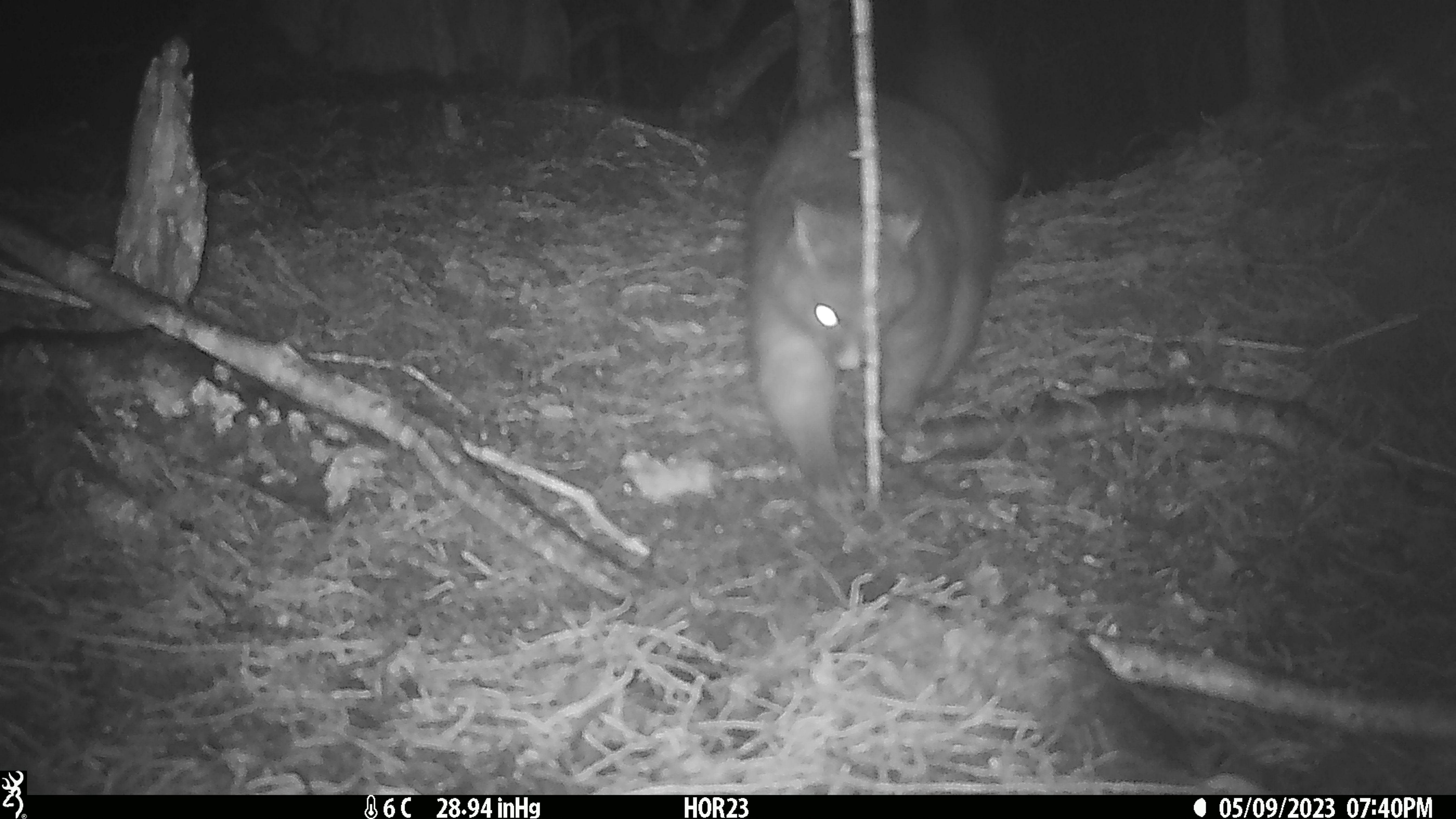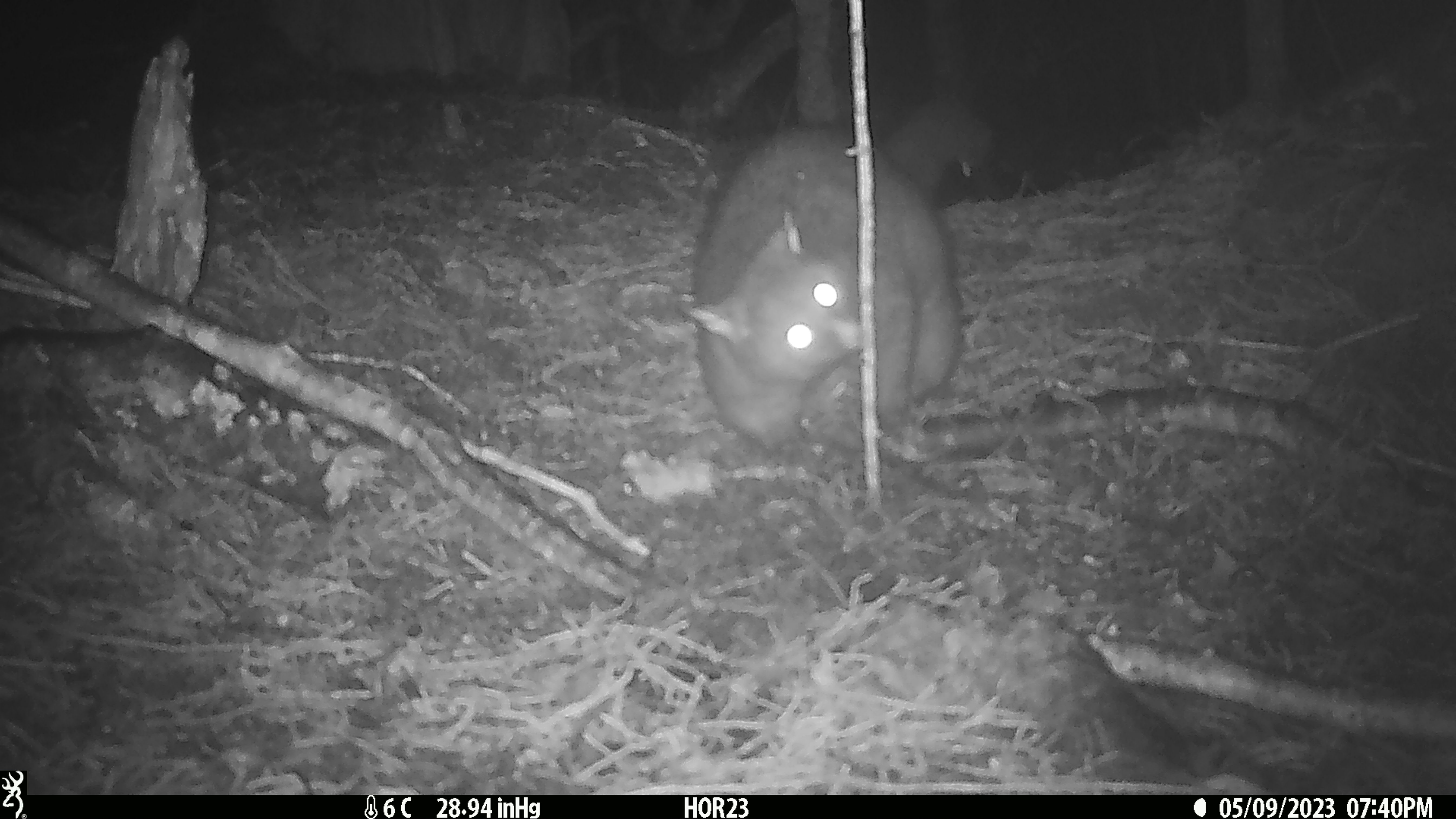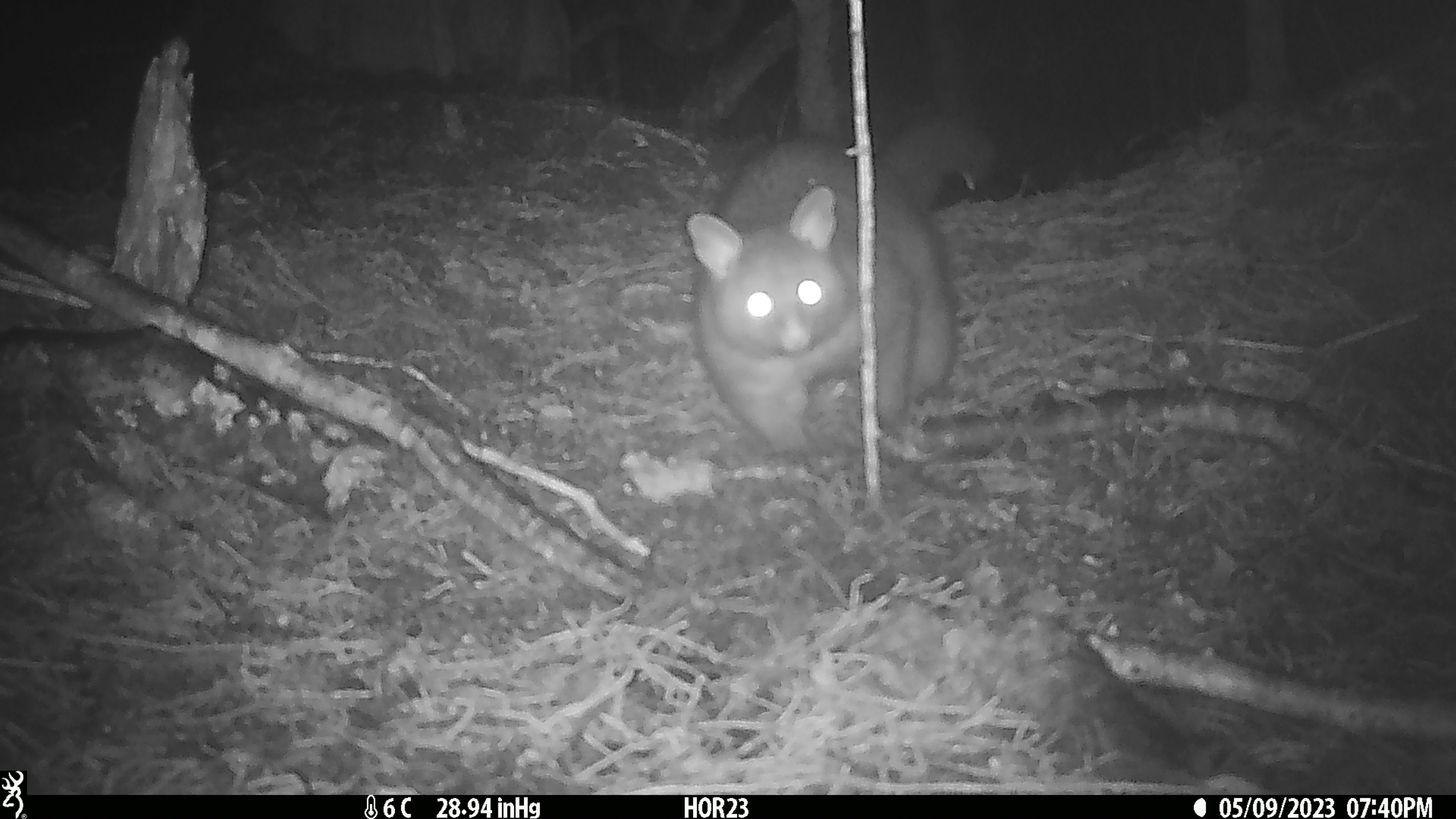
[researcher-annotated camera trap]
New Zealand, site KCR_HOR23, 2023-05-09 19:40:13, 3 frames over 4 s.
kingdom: Animalia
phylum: Chordata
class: Mammalia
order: Diprotodontia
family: Phalangeridae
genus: Trichosurus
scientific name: Trichosurus vulpecula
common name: common brushtail possum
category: possum